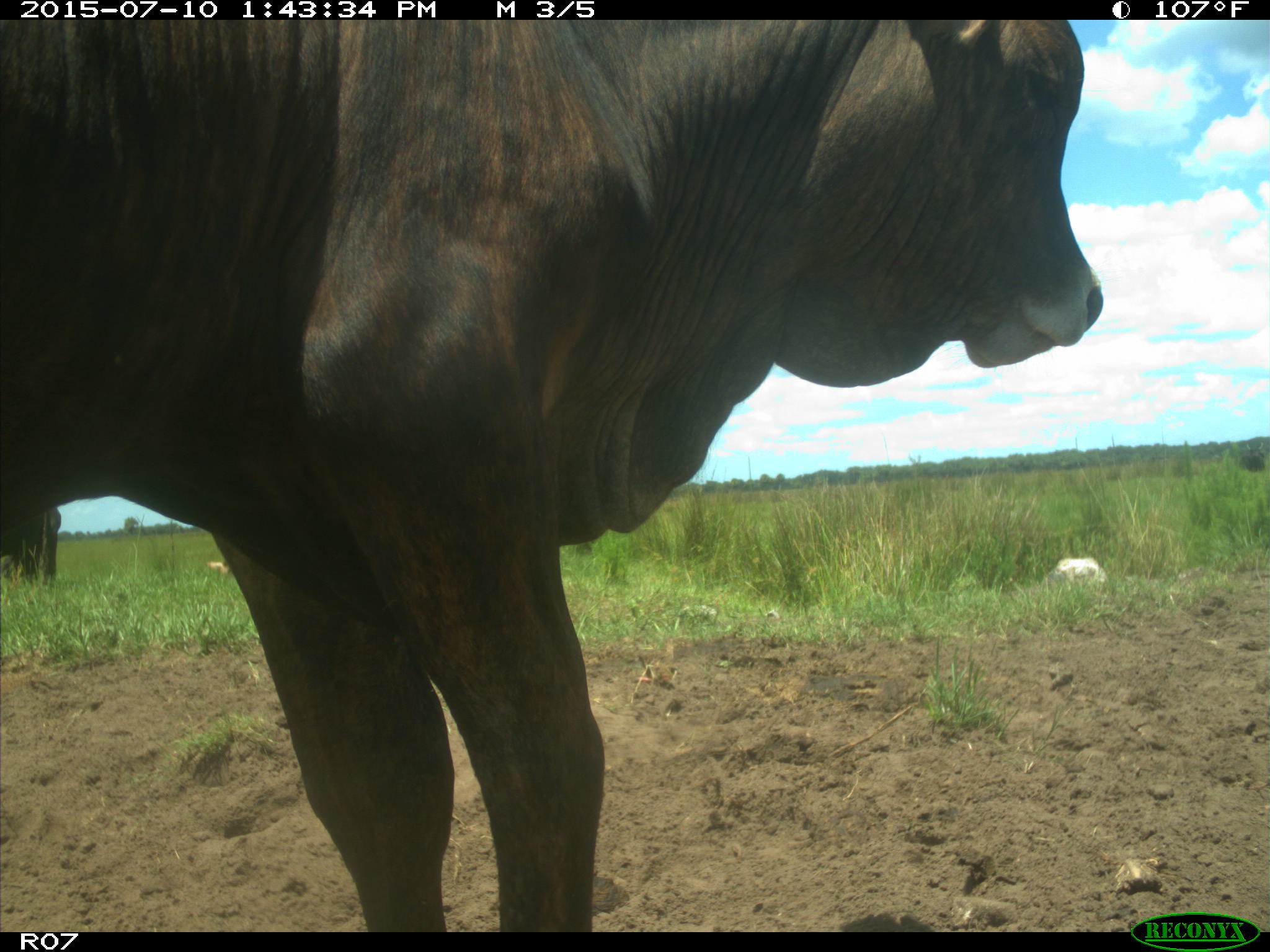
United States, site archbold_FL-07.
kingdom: Animalia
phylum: Chordata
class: Mammalia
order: Artiodactyla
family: Bovidae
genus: Bos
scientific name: Bos taurus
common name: domestic cow